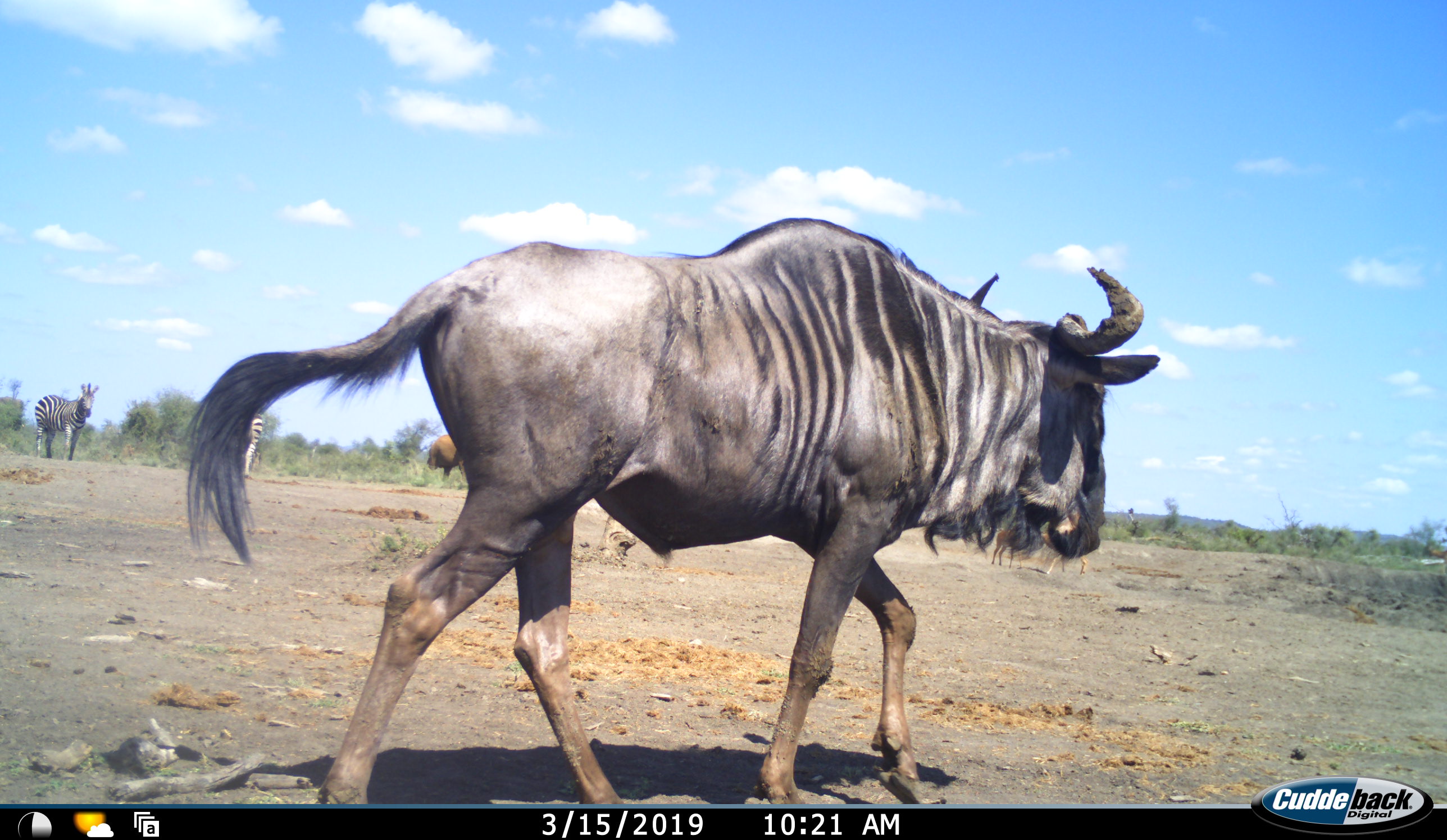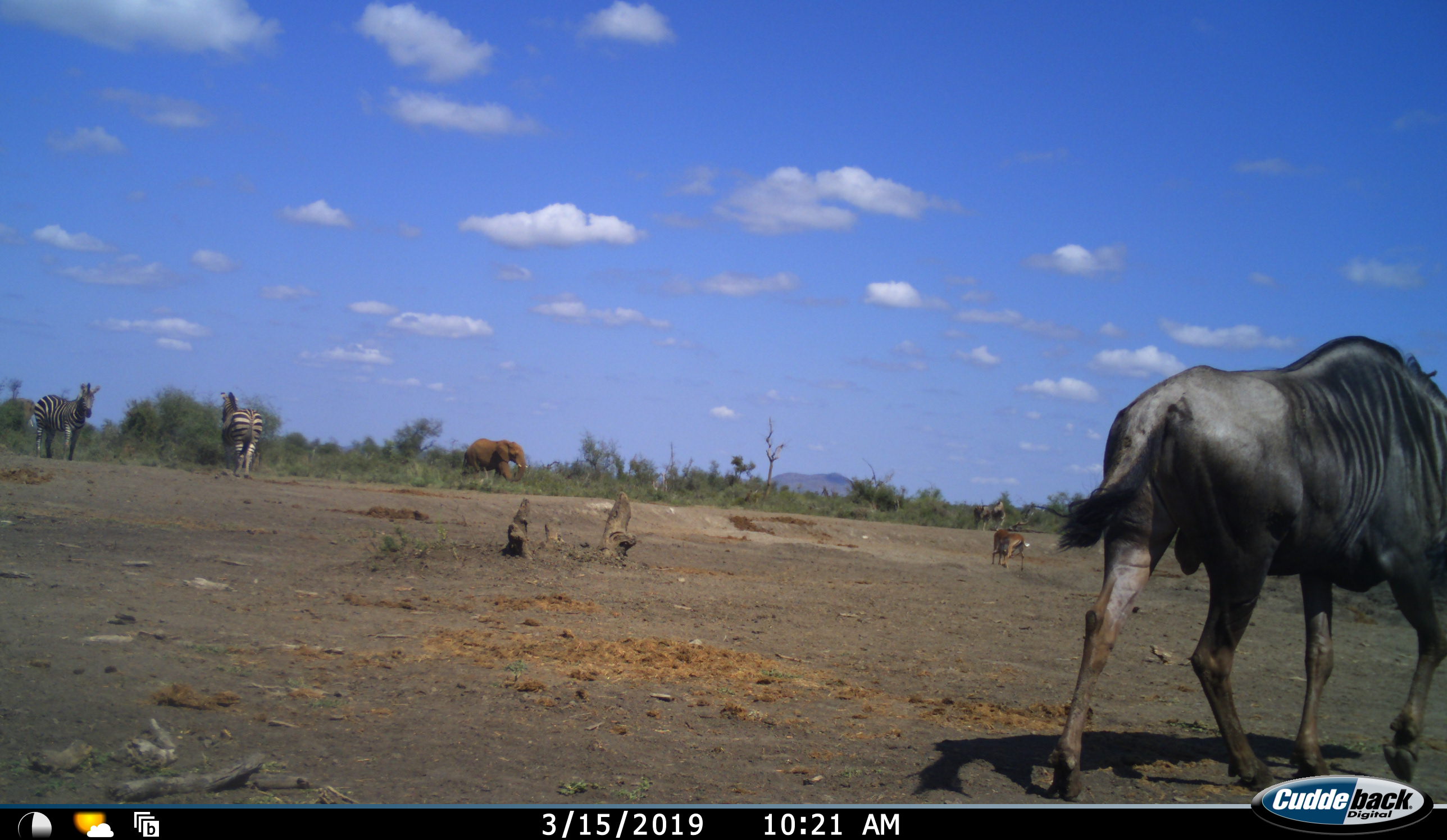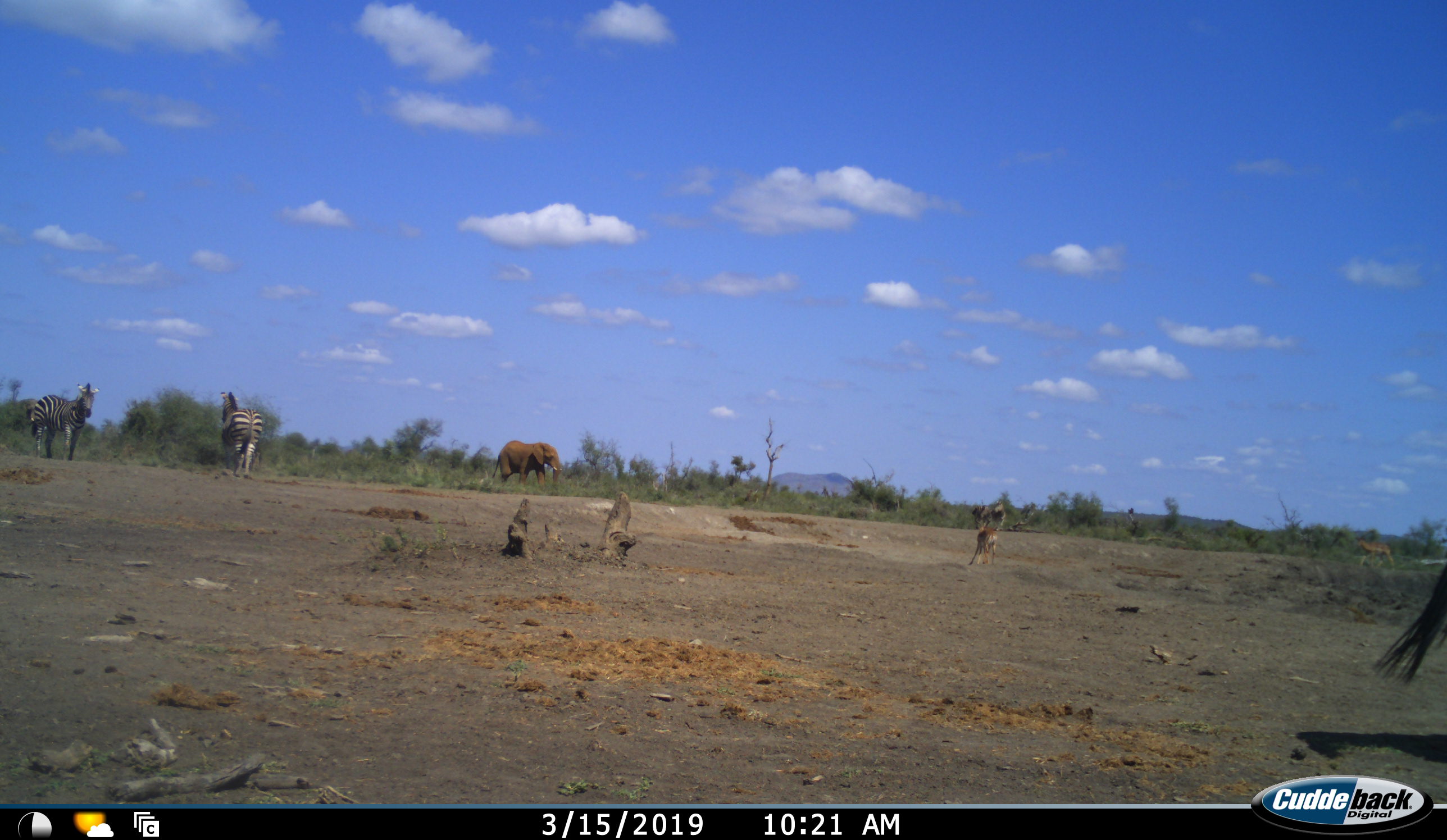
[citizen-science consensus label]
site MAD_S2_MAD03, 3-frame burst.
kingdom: Animalia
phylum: Chordata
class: Mammalia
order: Proboscidea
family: Elephantidae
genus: Loxodonta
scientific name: Loxodonta africana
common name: african bush elephant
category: elephant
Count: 1.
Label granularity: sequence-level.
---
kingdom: Animalia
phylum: Chordata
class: Mammalia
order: Artiodactyla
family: Bovidae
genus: Connochaetes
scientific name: Connochaetes taurinus taurinus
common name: blue wildebeest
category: wildebeestblue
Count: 1.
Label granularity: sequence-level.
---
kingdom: Animalia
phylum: Chordata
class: Mammalia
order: Perissodactyla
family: Equidae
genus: Equus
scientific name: Equus quagga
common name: plains zebra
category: zebraplains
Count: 3.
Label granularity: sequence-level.